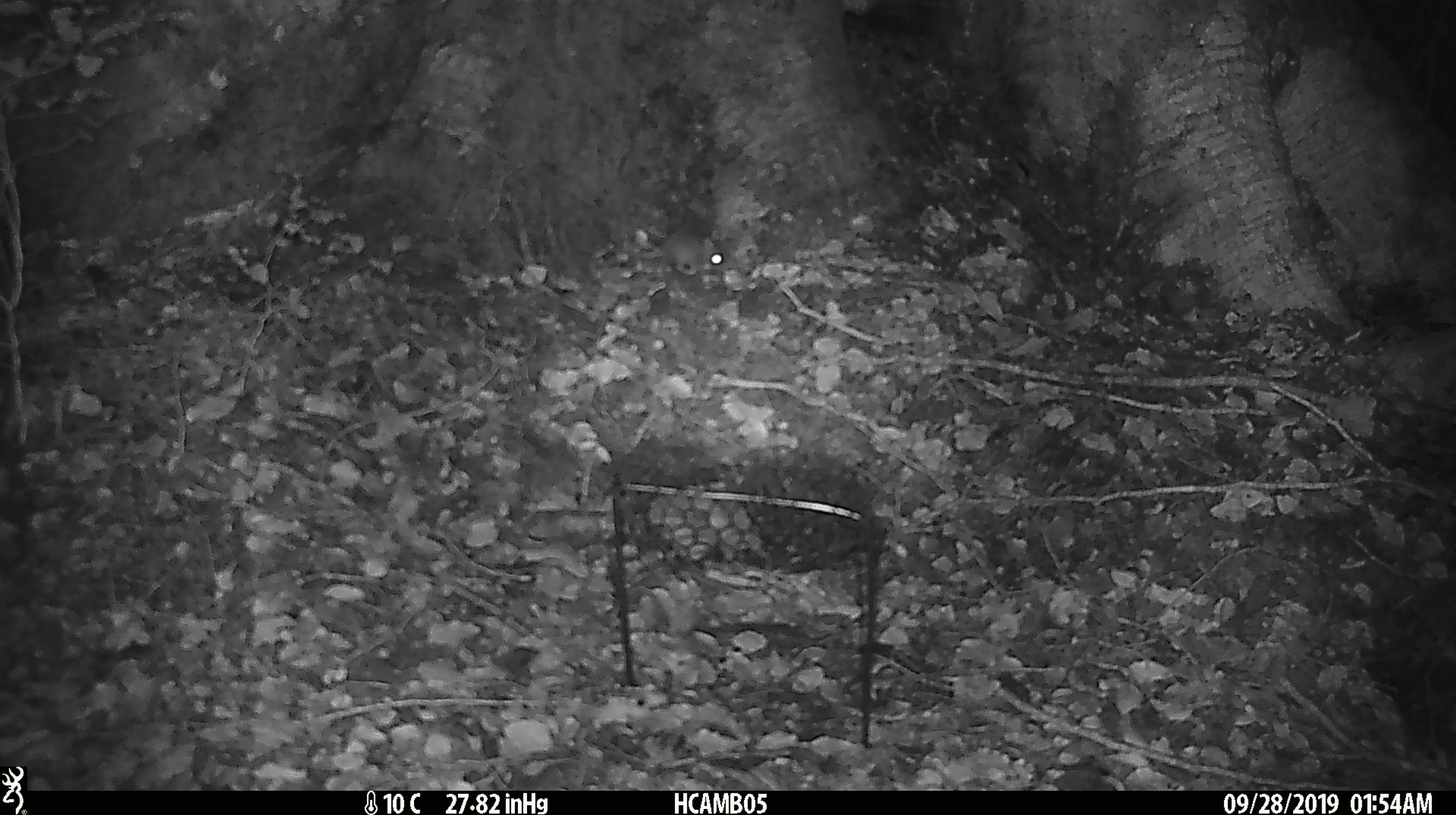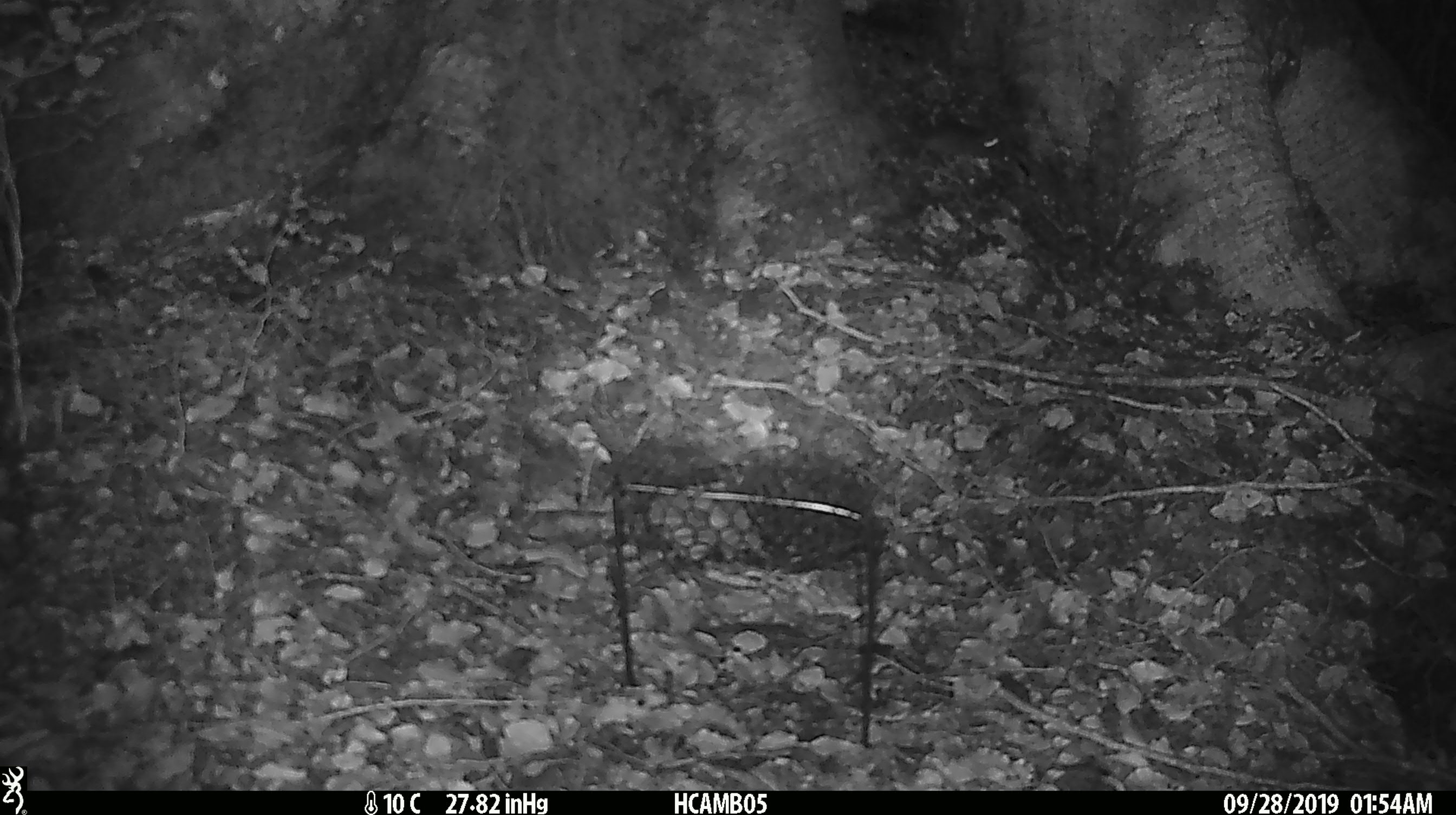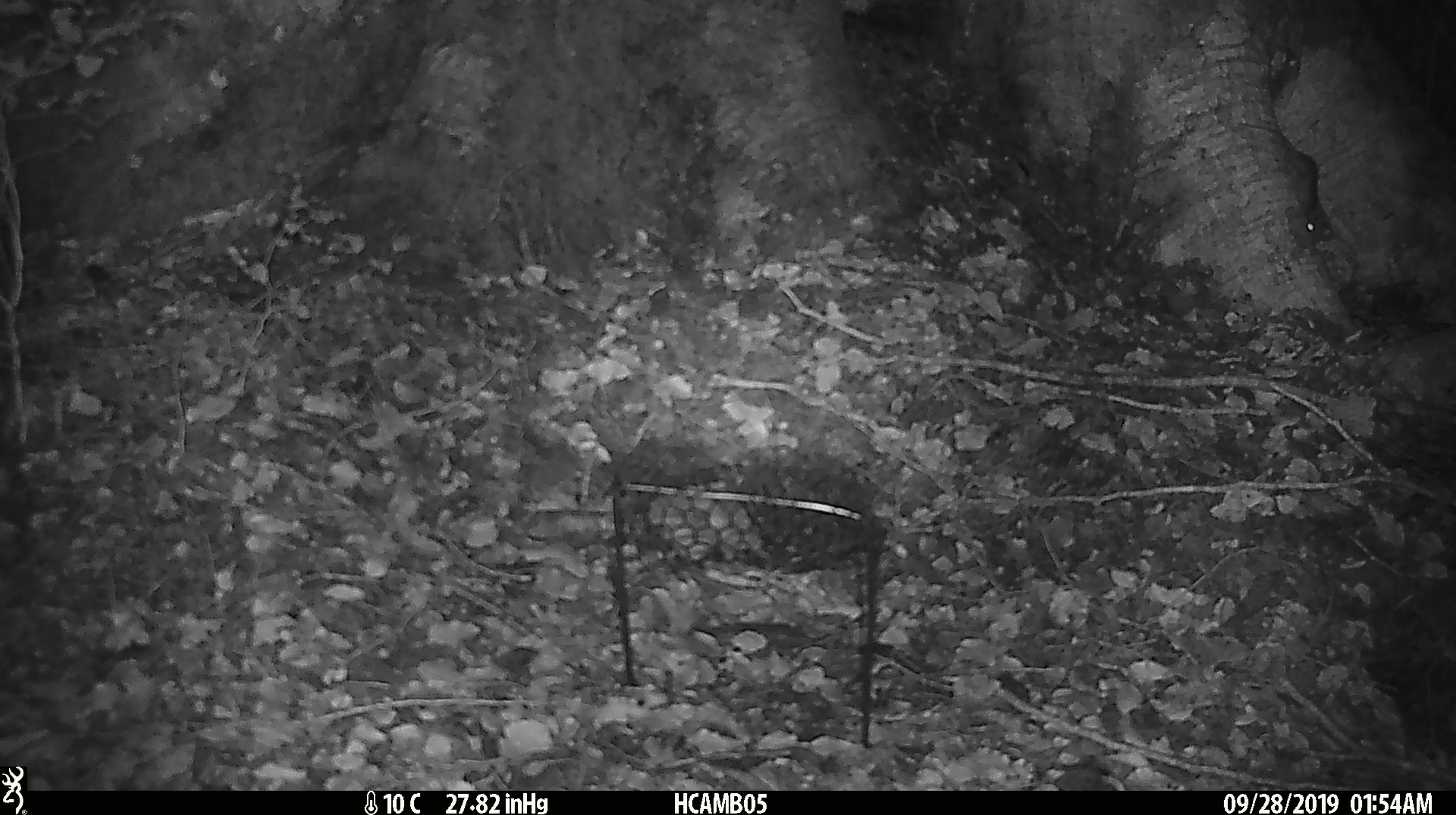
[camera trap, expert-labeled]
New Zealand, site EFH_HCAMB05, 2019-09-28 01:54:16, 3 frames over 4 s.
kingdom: Animalia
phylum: Chordata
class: Mammalia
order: Rodentia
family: Muridae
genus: Mus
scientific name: Mus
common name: mouse